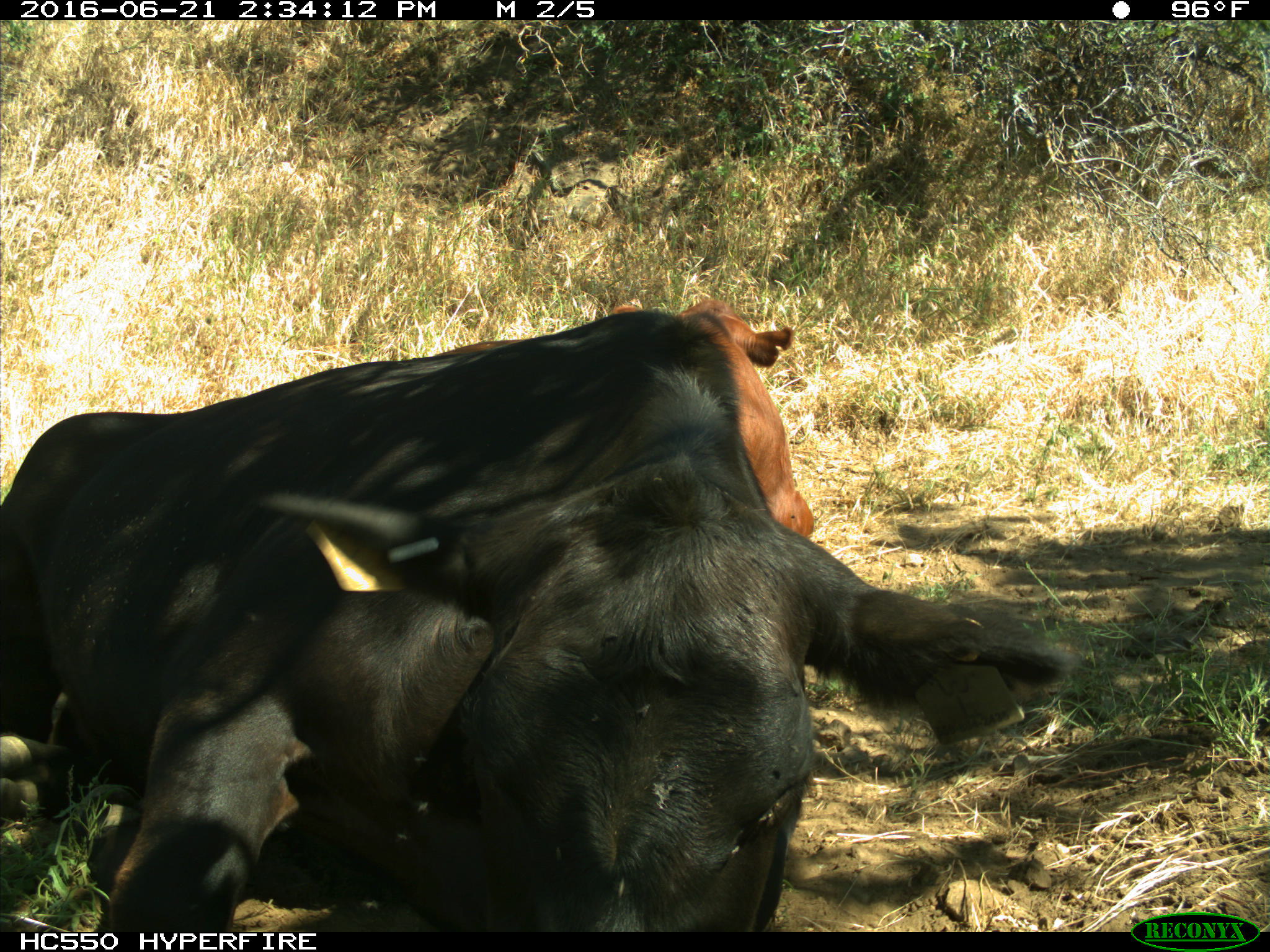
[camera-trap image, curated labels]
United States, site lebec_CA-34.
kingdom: Animalia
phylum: Chordata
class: Mammalia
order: Artiodactyla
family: Bovidae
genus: Bos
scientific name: Bos taurus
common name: domestic cow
Bos taurus (domestic cow).